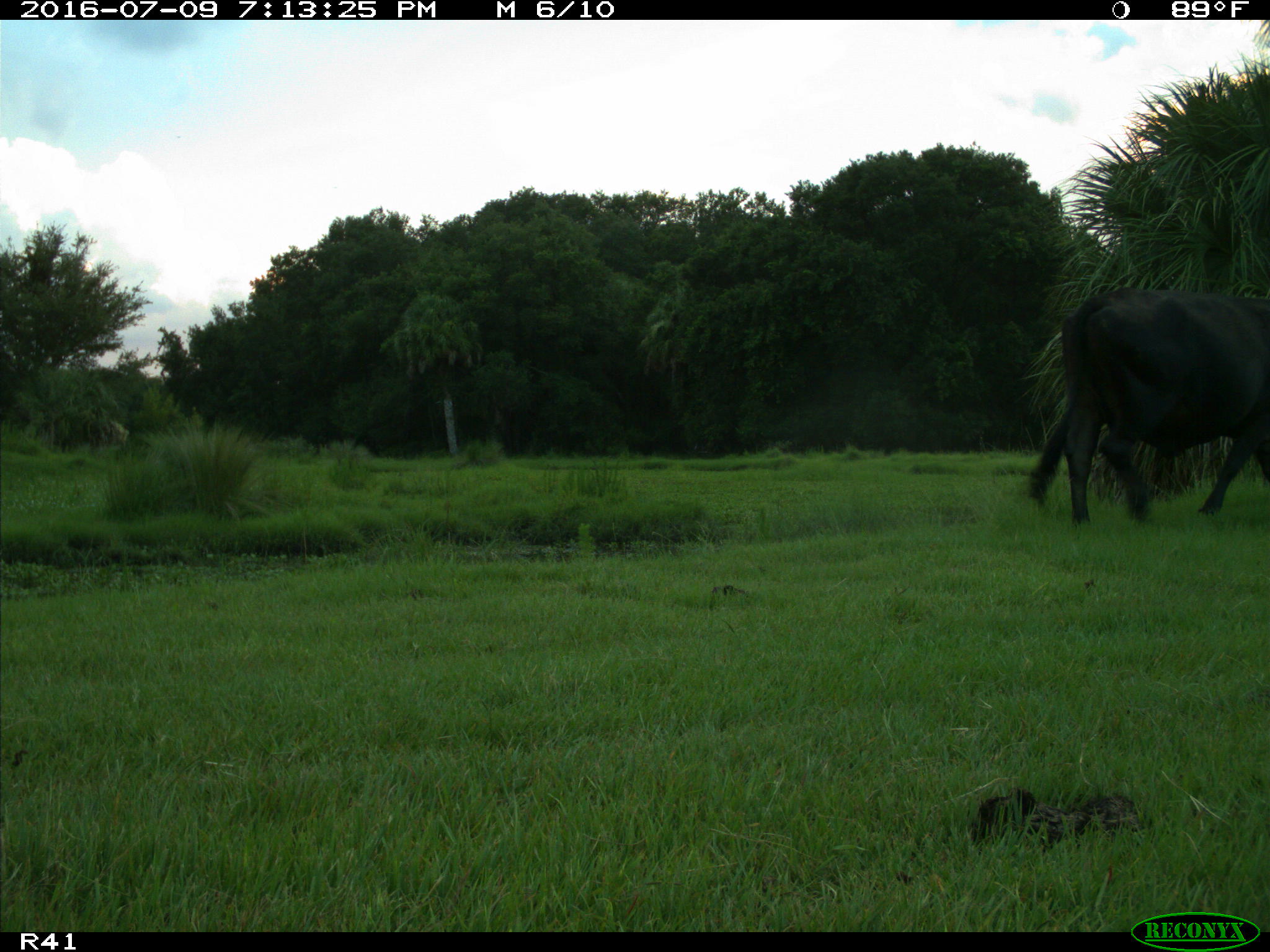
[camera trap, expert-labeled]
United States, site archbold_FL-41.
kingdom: Animalia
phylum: Chordata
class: Mammalia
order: Artiodactyla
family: Bovidae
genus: Bos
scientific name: Bos taurus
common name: domestic cow